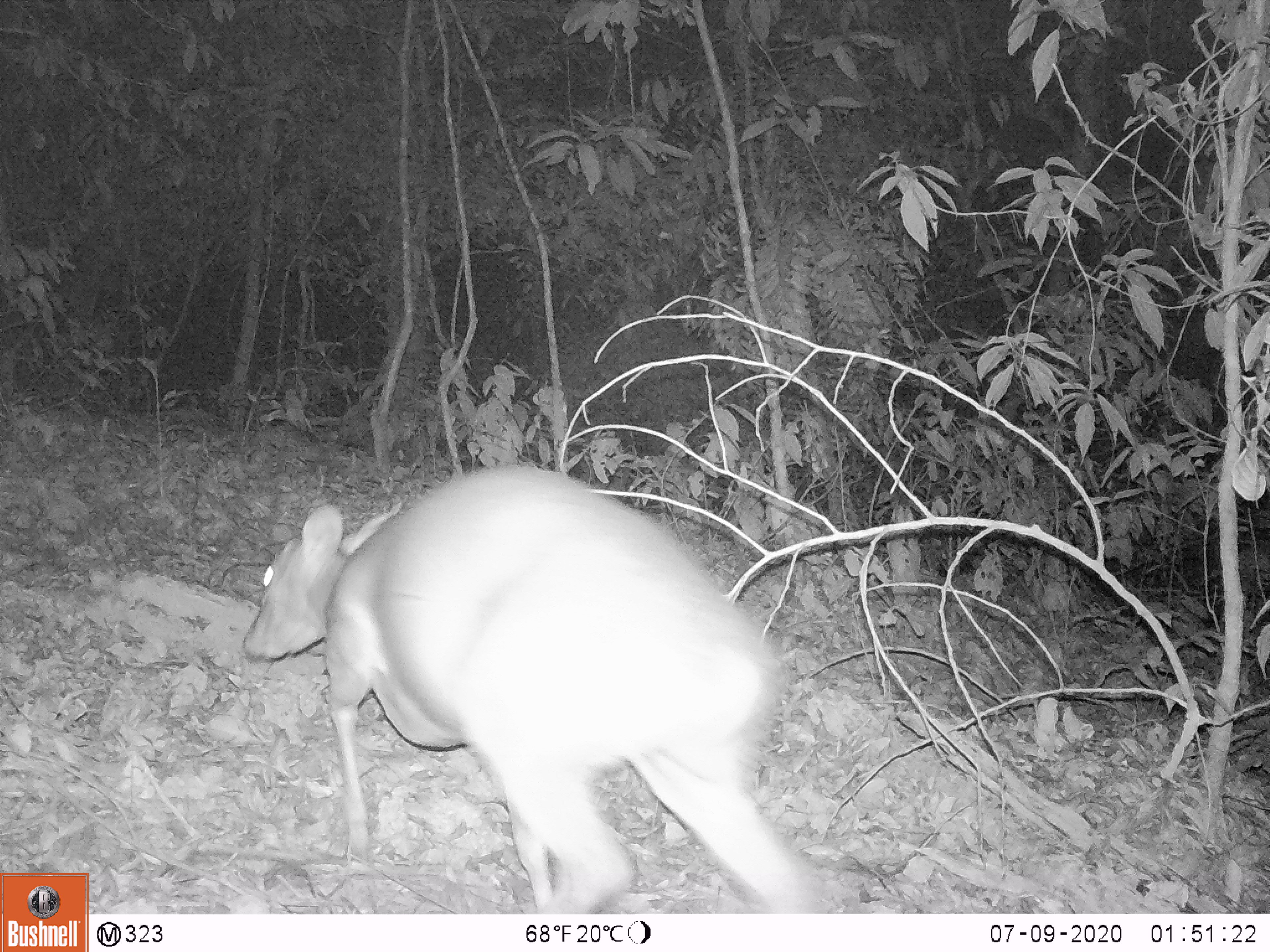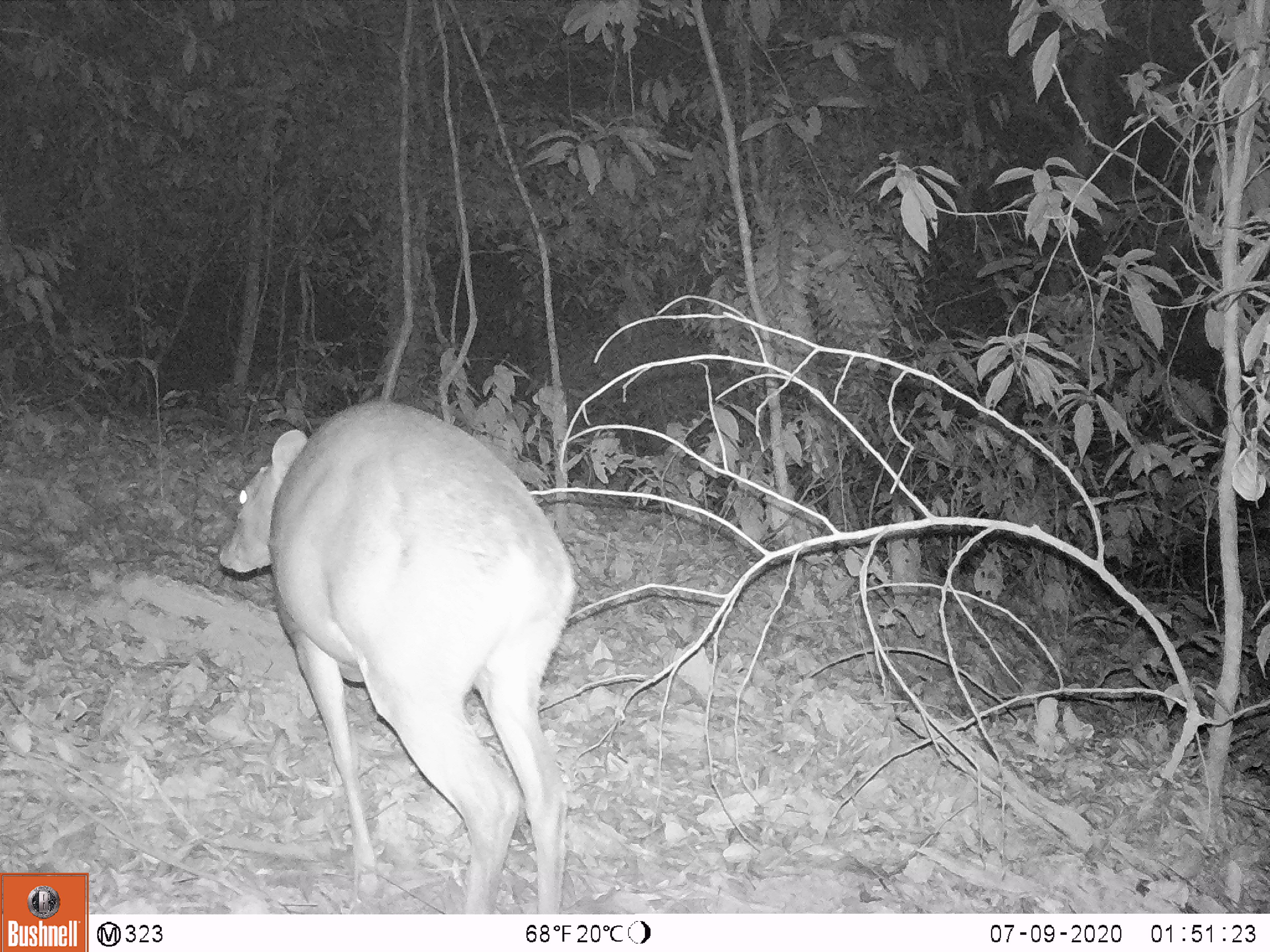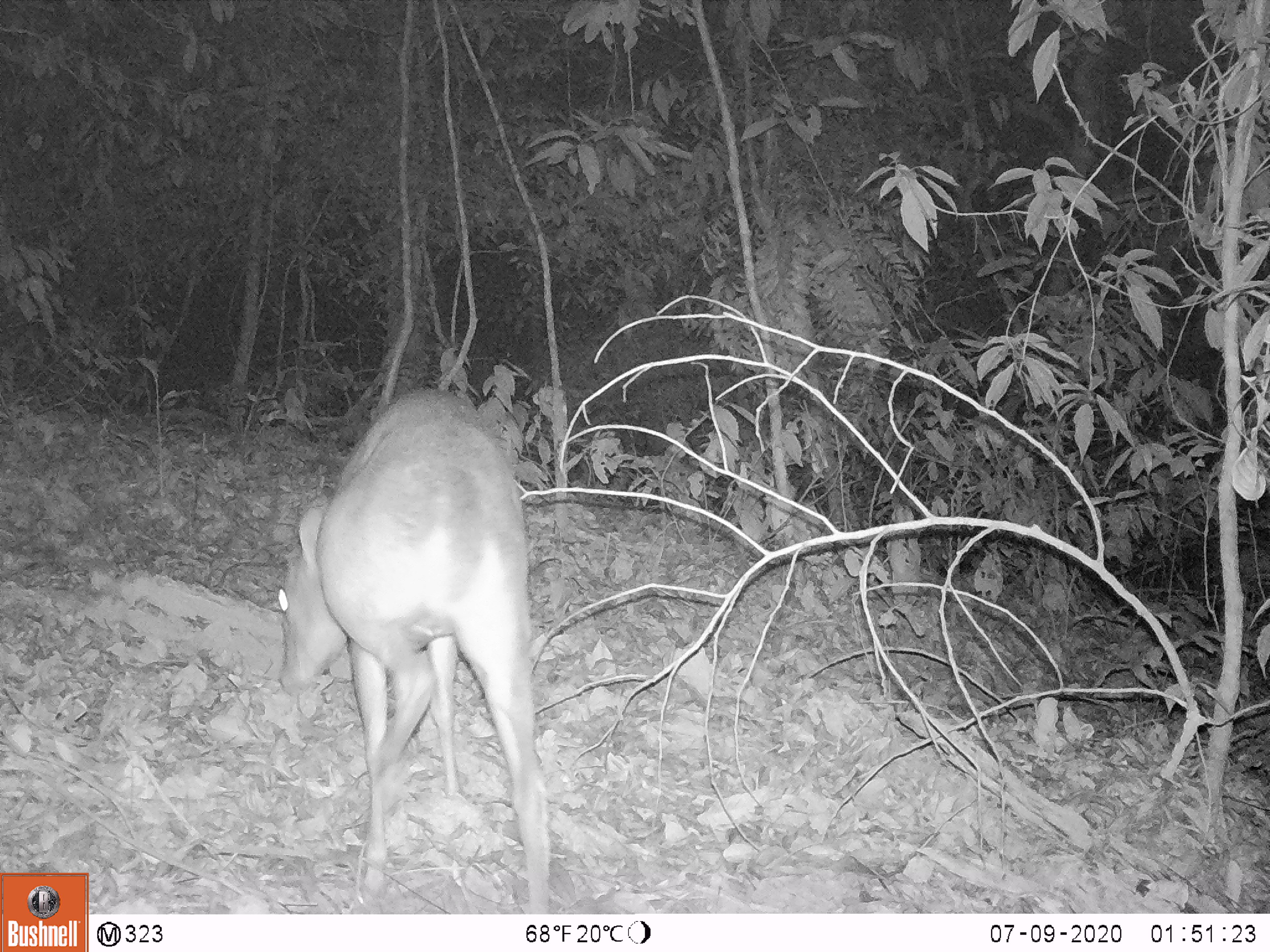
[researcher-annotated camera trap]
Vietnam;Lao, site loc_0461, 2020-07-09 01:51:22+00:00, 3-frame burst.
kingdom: Animalia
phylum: Chordata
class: Mammalia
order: Artiodactyla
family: Cervidae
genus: Muntiacus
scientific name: Muntiacus vuquangensis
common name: large-antlered muntjac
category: large antlered muntjac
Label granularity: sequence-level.